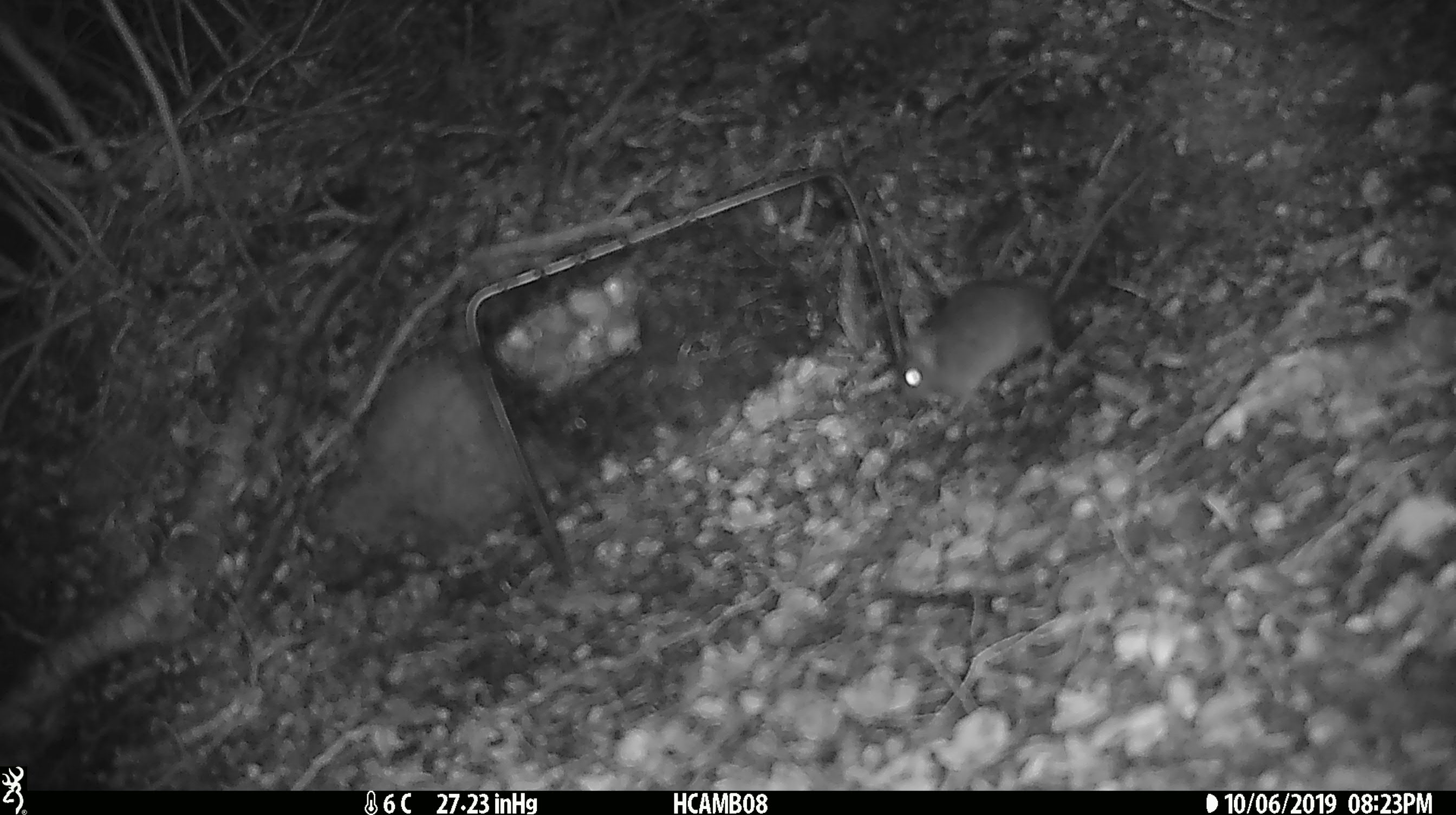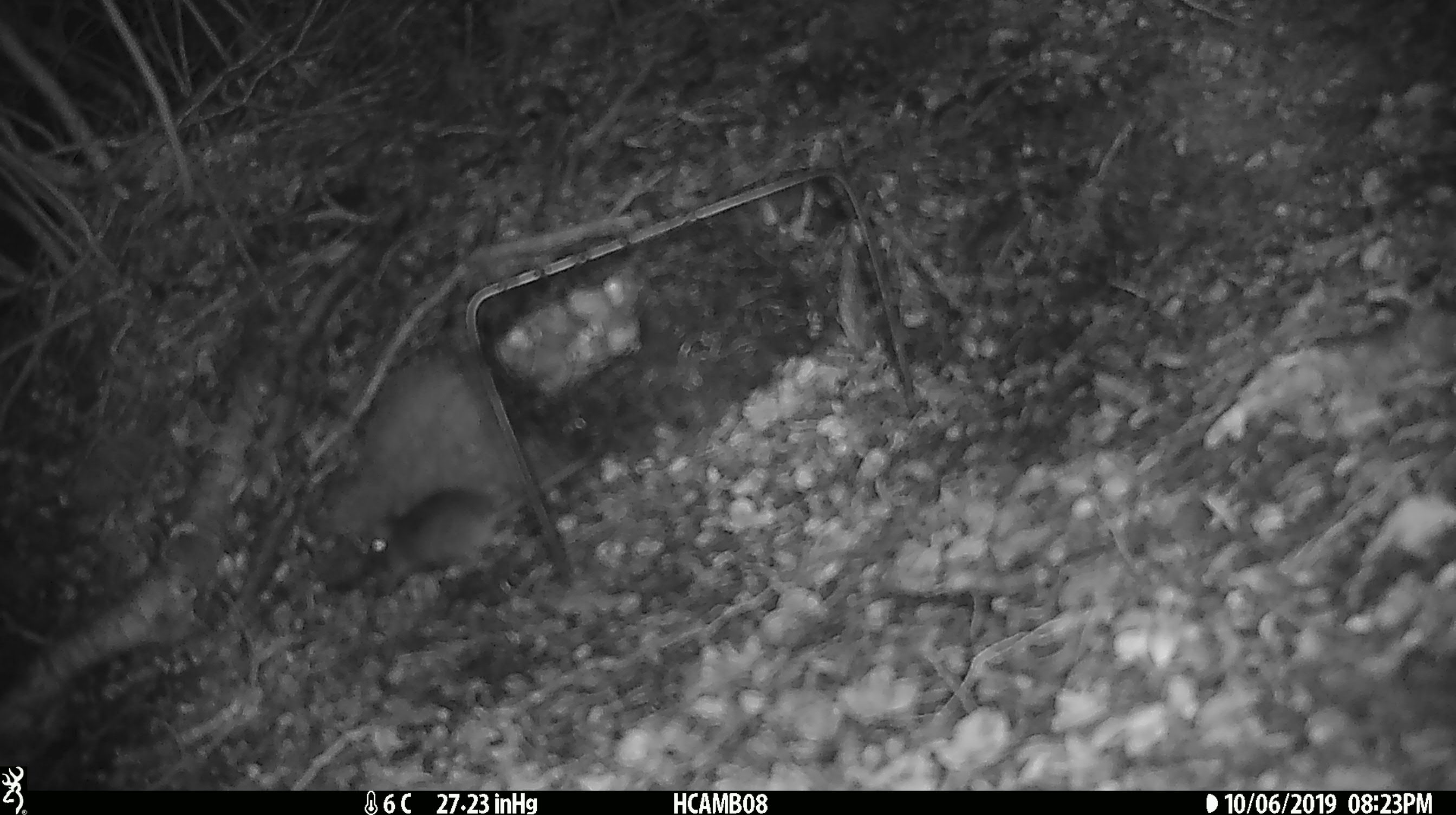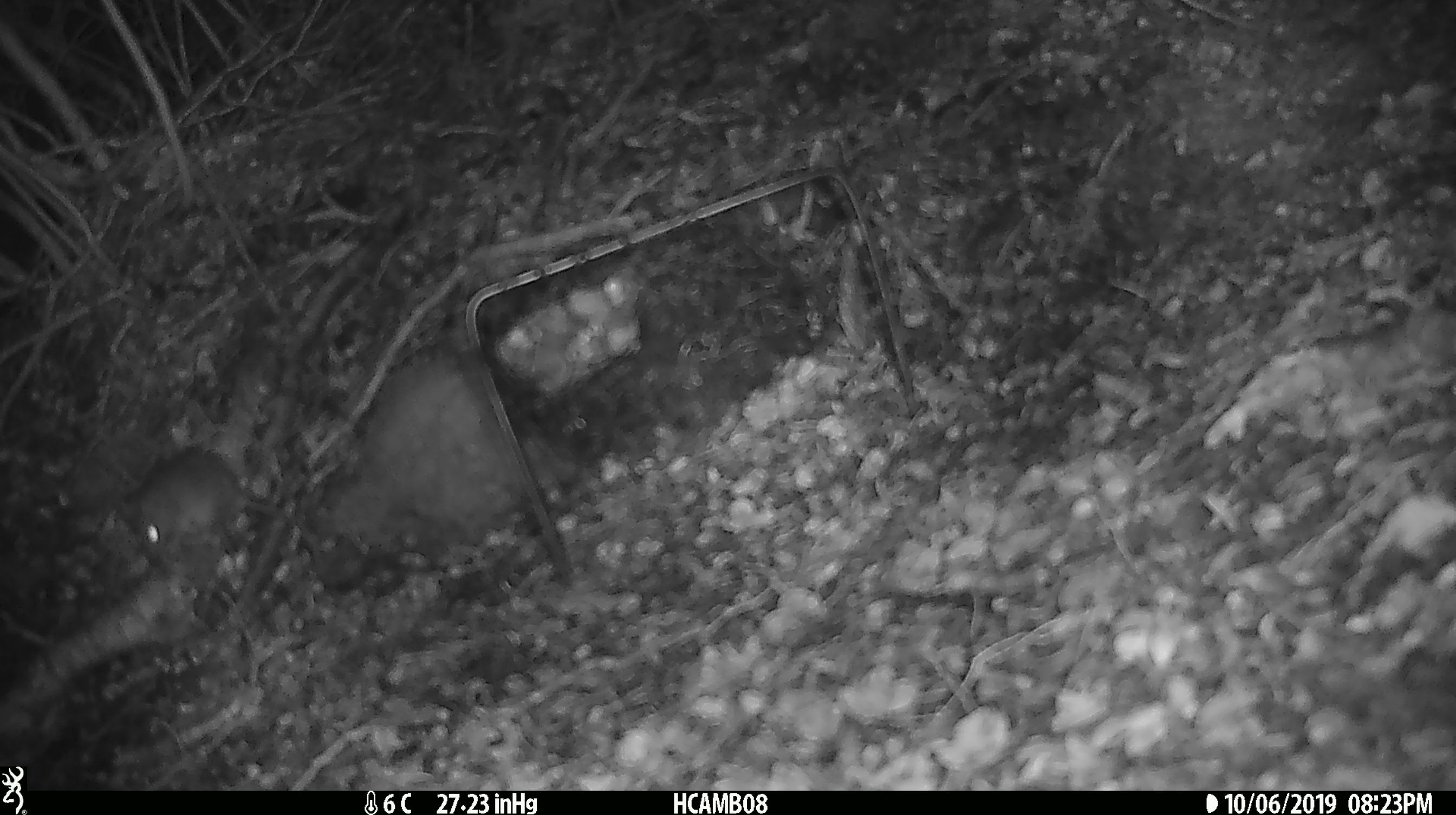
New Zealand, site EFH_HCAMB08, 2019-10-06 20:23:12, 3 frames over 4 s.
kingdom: Animalia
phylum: Chordata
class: Mammalia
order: Rodentia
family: Muridae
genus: Mus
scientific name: Mus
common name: mouse